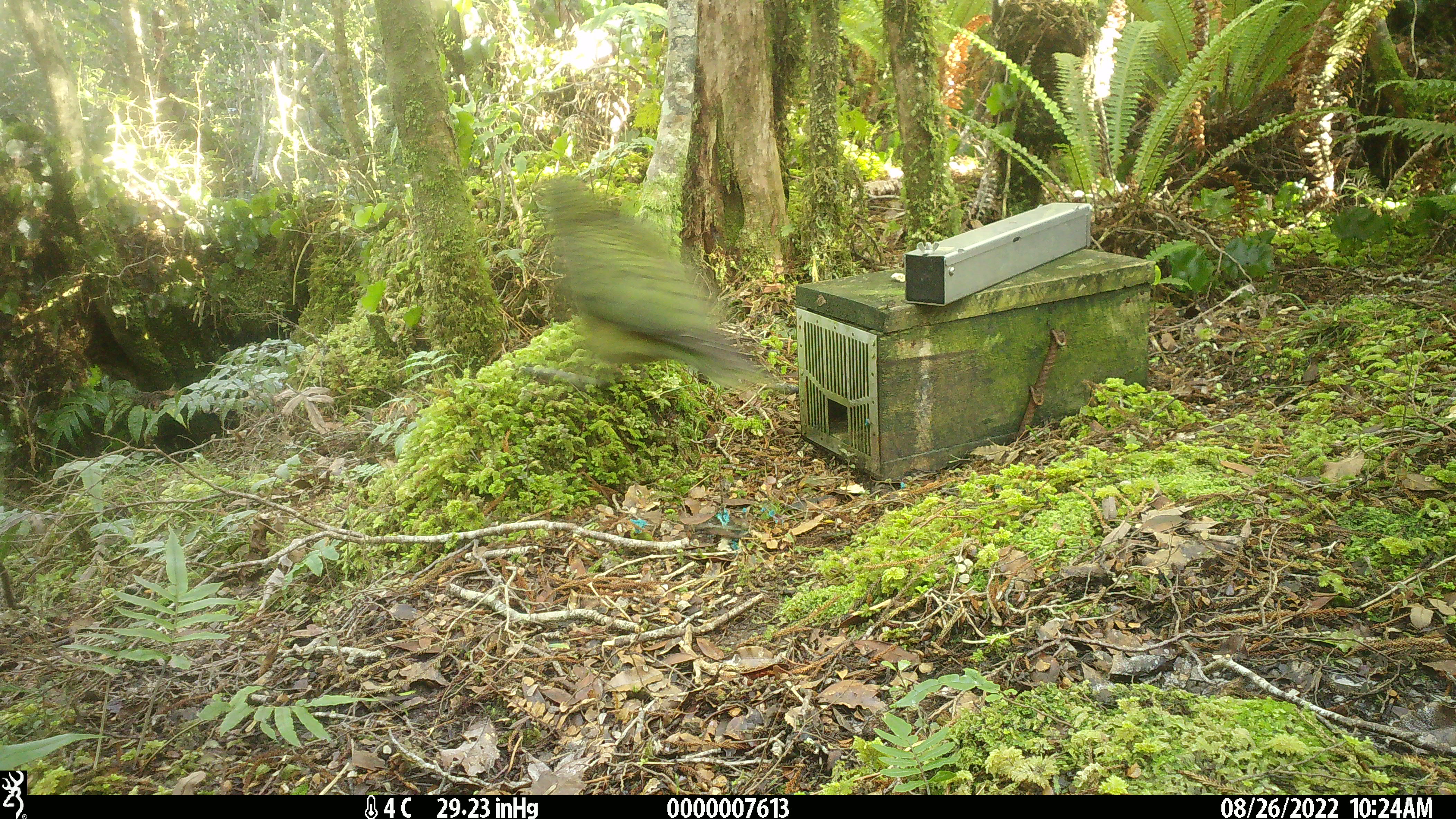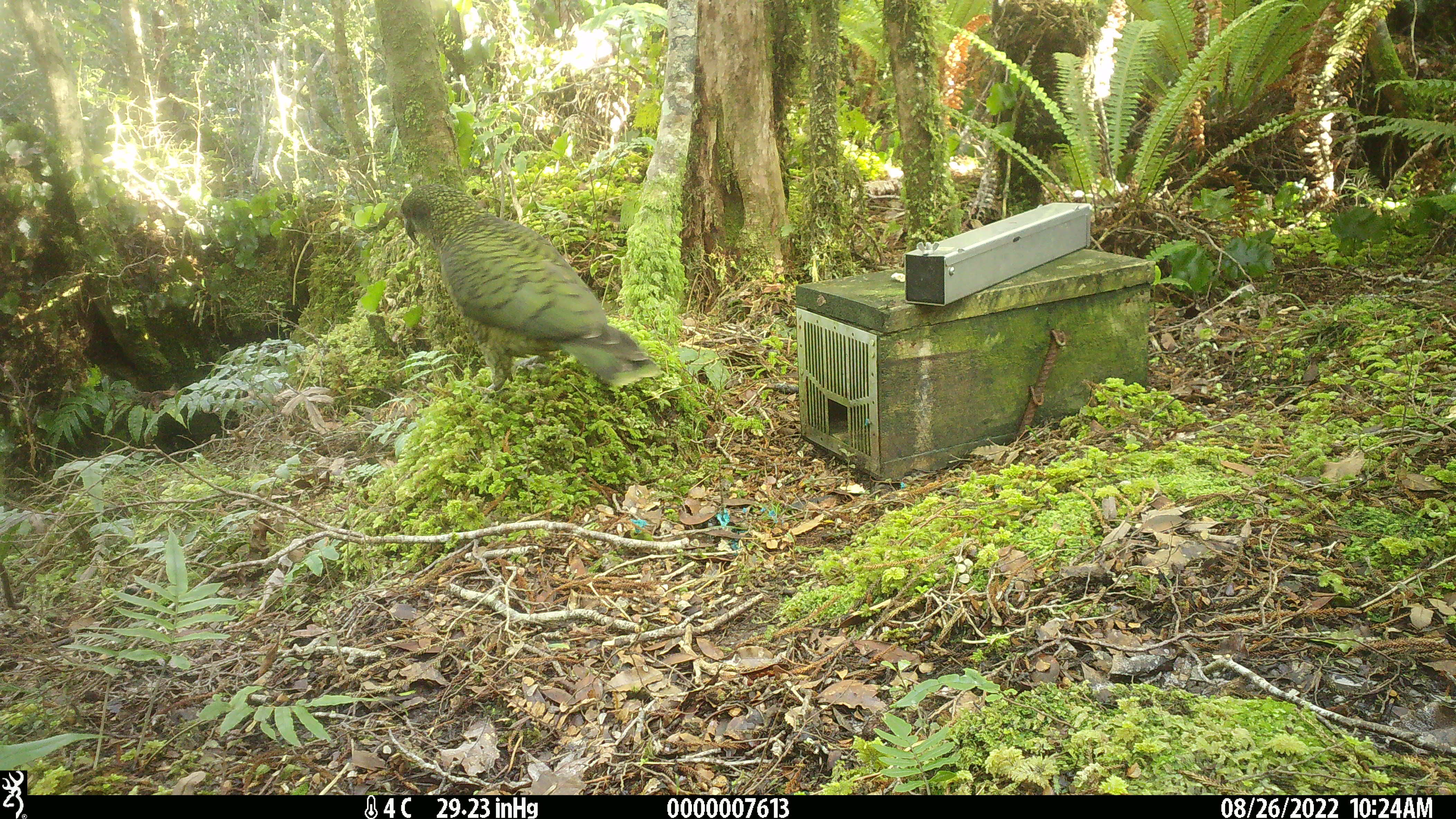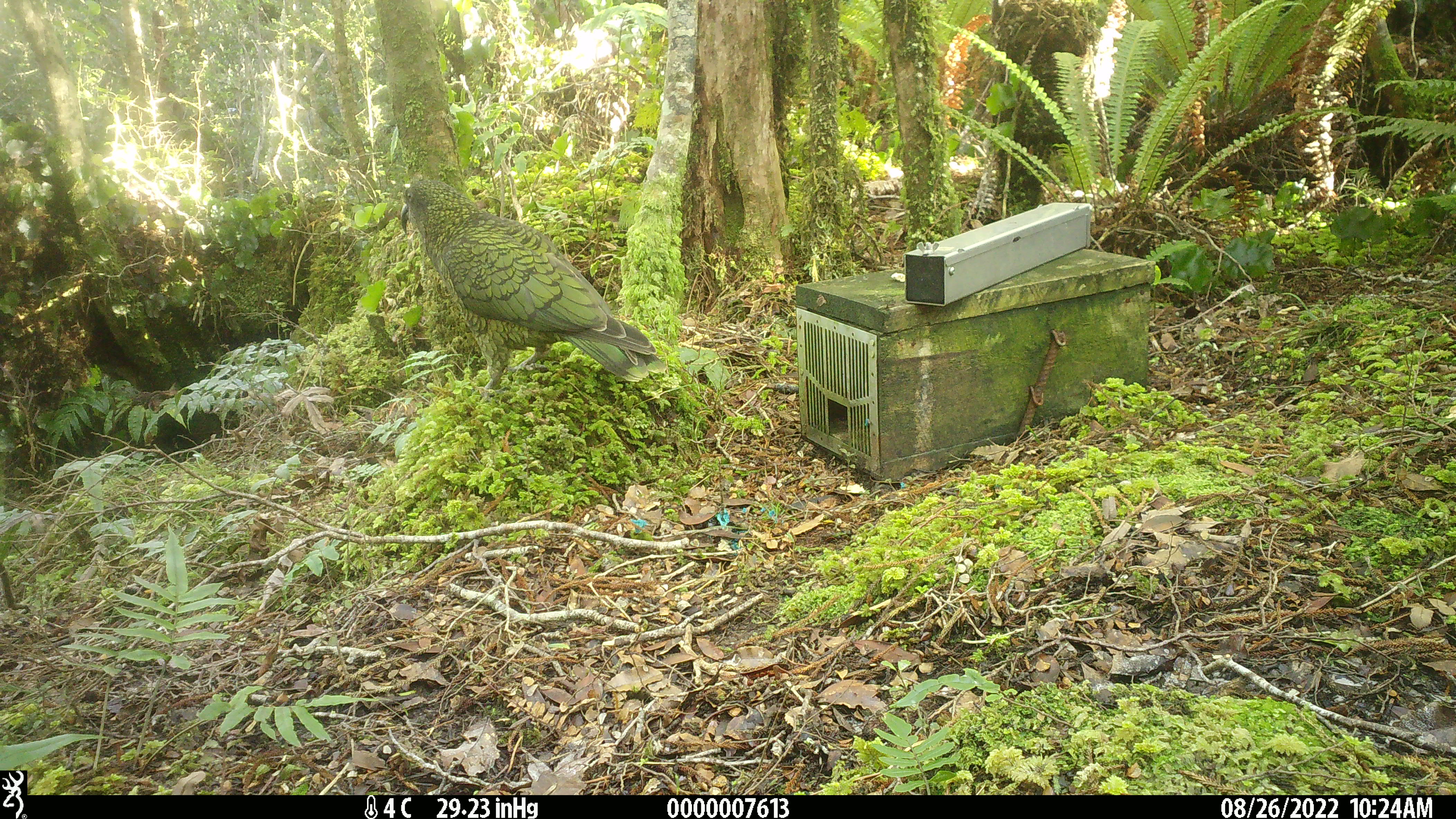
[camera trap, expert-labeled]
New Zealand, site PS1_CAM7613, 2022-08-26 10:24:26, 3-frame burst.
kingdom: Animalia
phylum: Chordata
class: Aves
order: Psittaciformes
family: Strigopidae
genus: Nestor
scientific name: Nestor notabilis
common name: kea